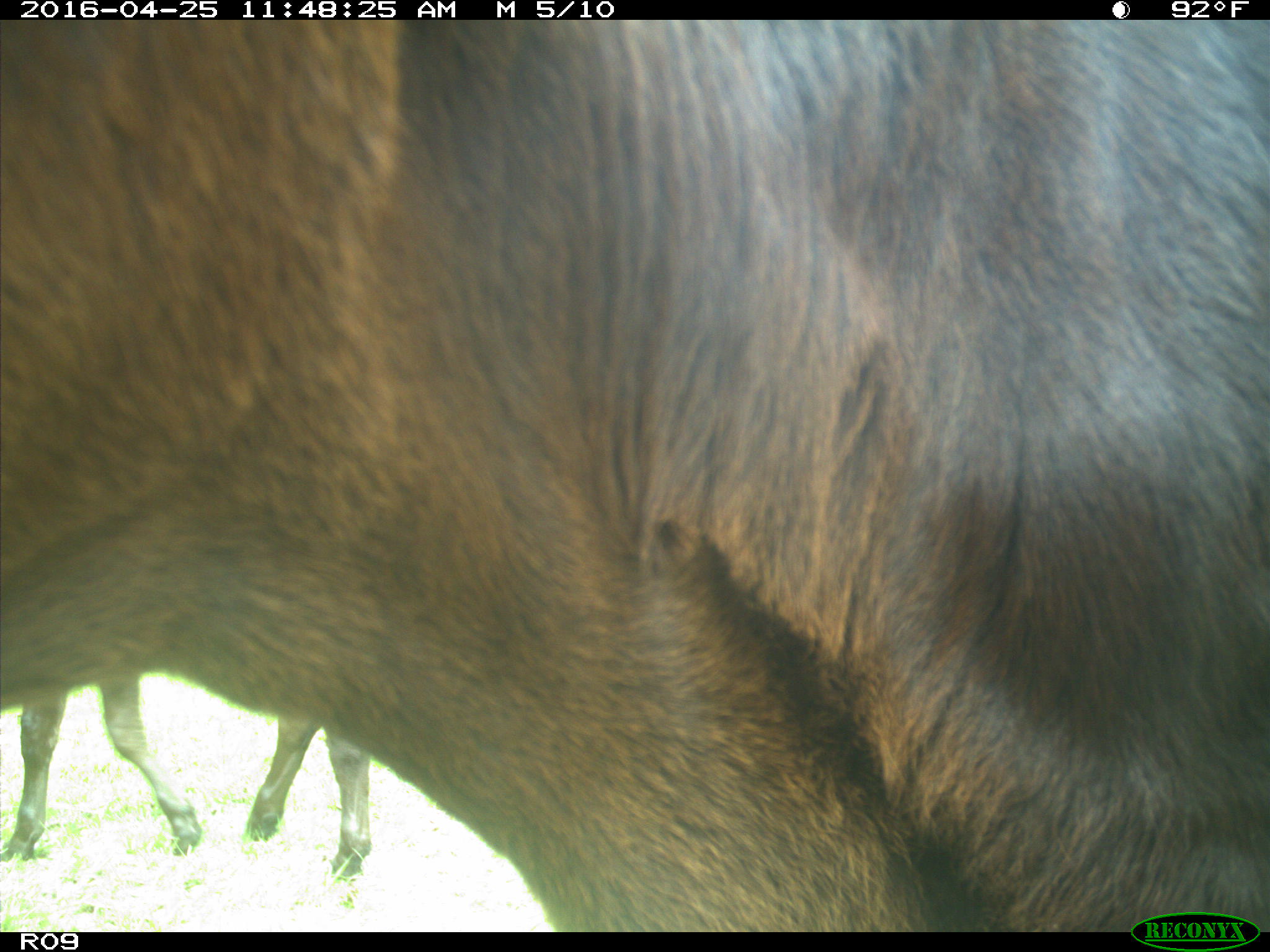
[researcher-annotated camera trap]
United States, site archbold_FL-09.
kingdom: Animalia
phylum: Chordata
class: Mammalia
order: Artiodactyla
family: Bovidae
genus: Bos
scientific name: Bos taurus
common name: domestic cow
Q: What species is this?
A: Bos taurus (domestic cow).